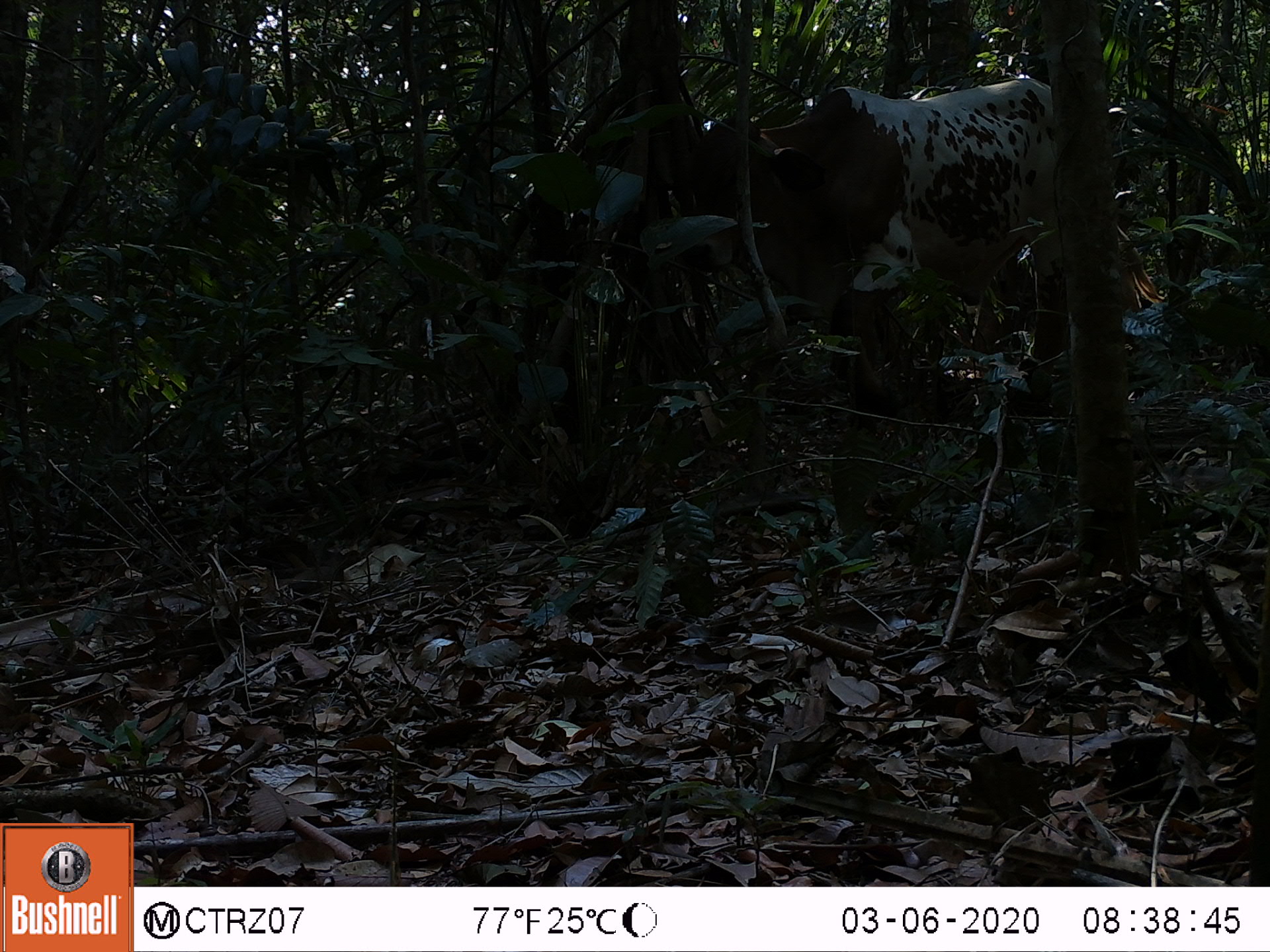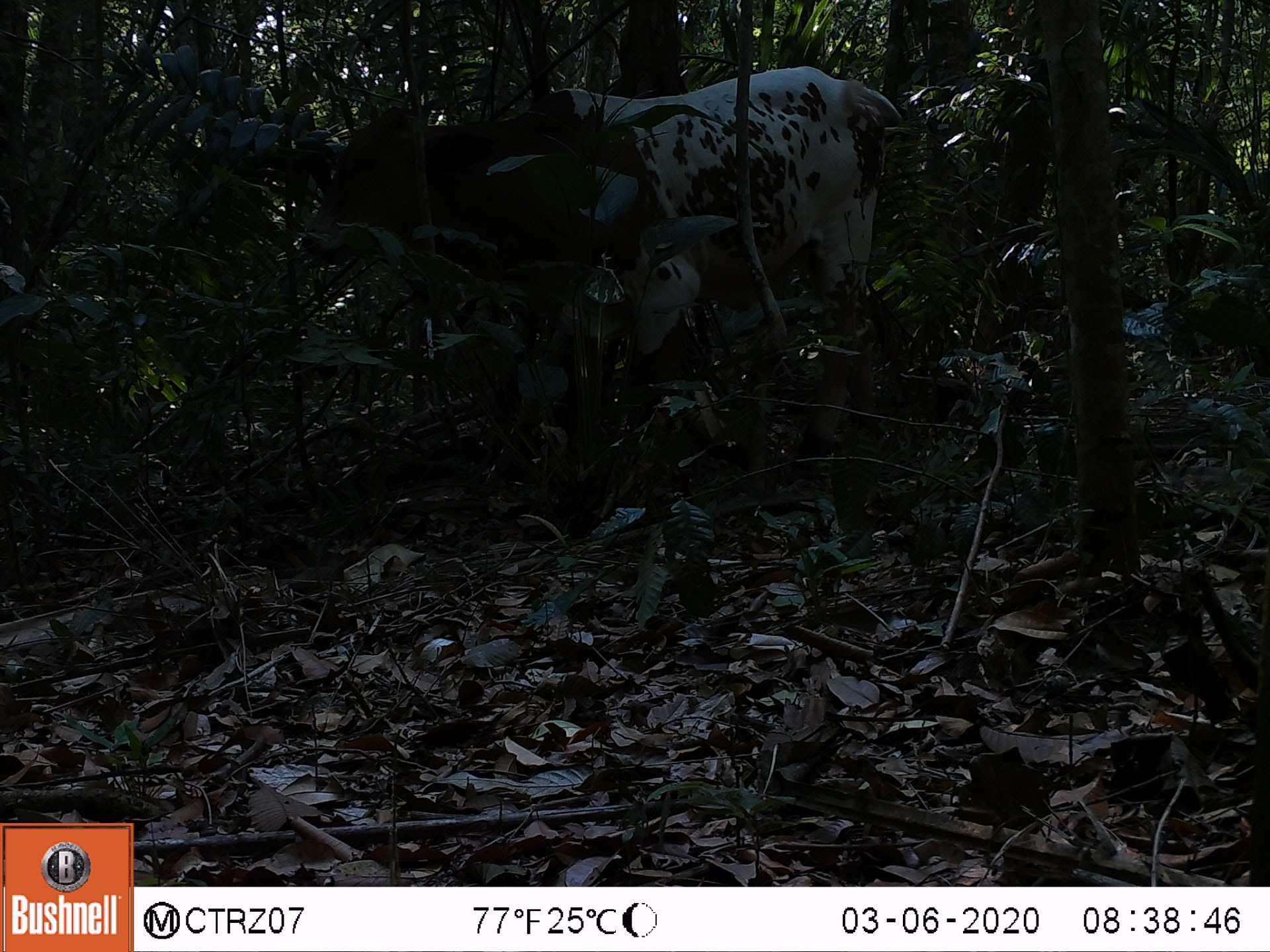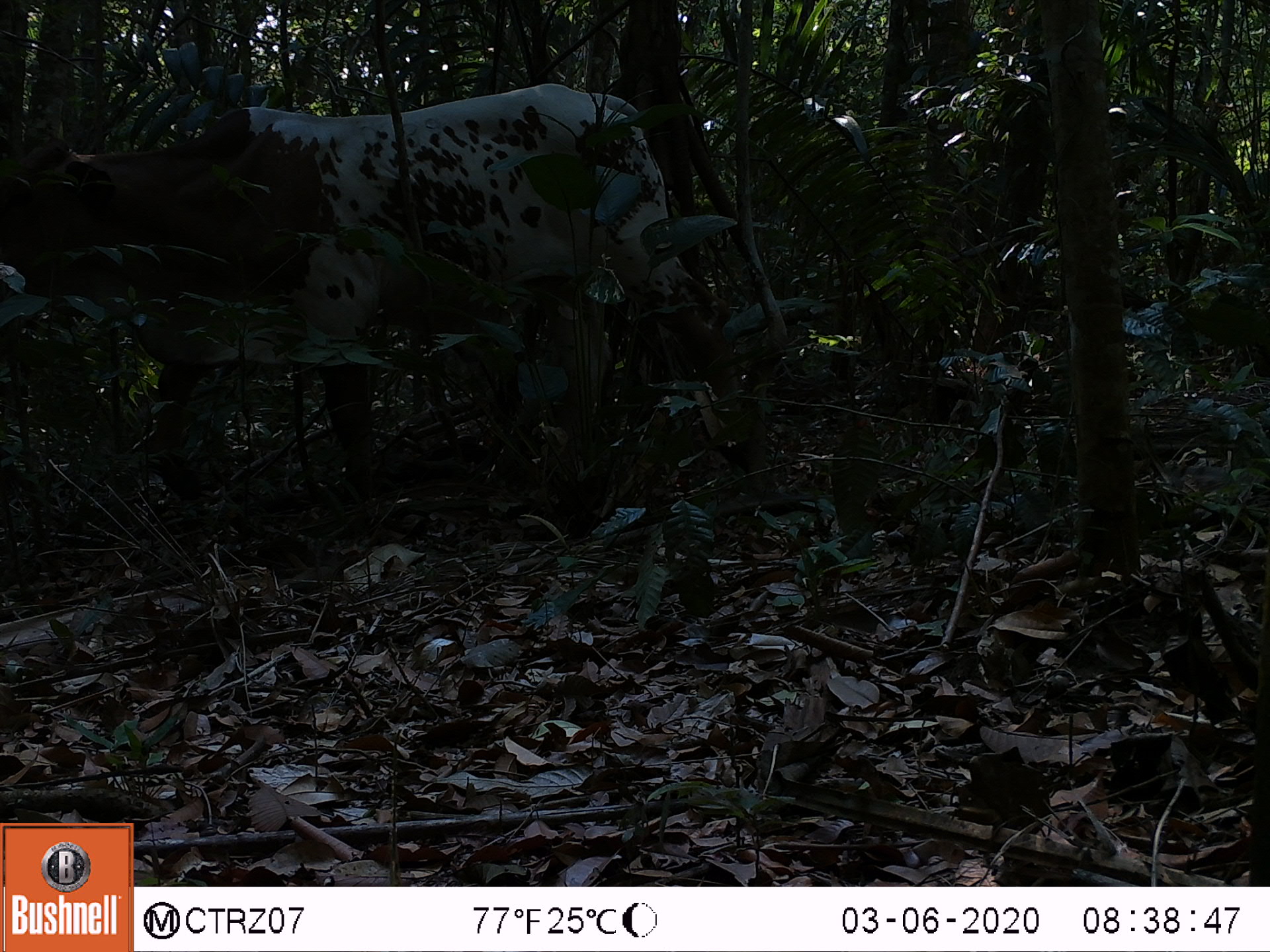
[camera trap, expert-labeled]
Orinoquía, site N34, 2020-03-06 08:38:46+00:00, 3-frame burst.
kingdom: Animalia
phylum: Chordata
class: Mammalia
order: Artiodactyla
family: Bovidae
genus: Bos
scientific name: Bos taurus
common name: cow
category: cattle